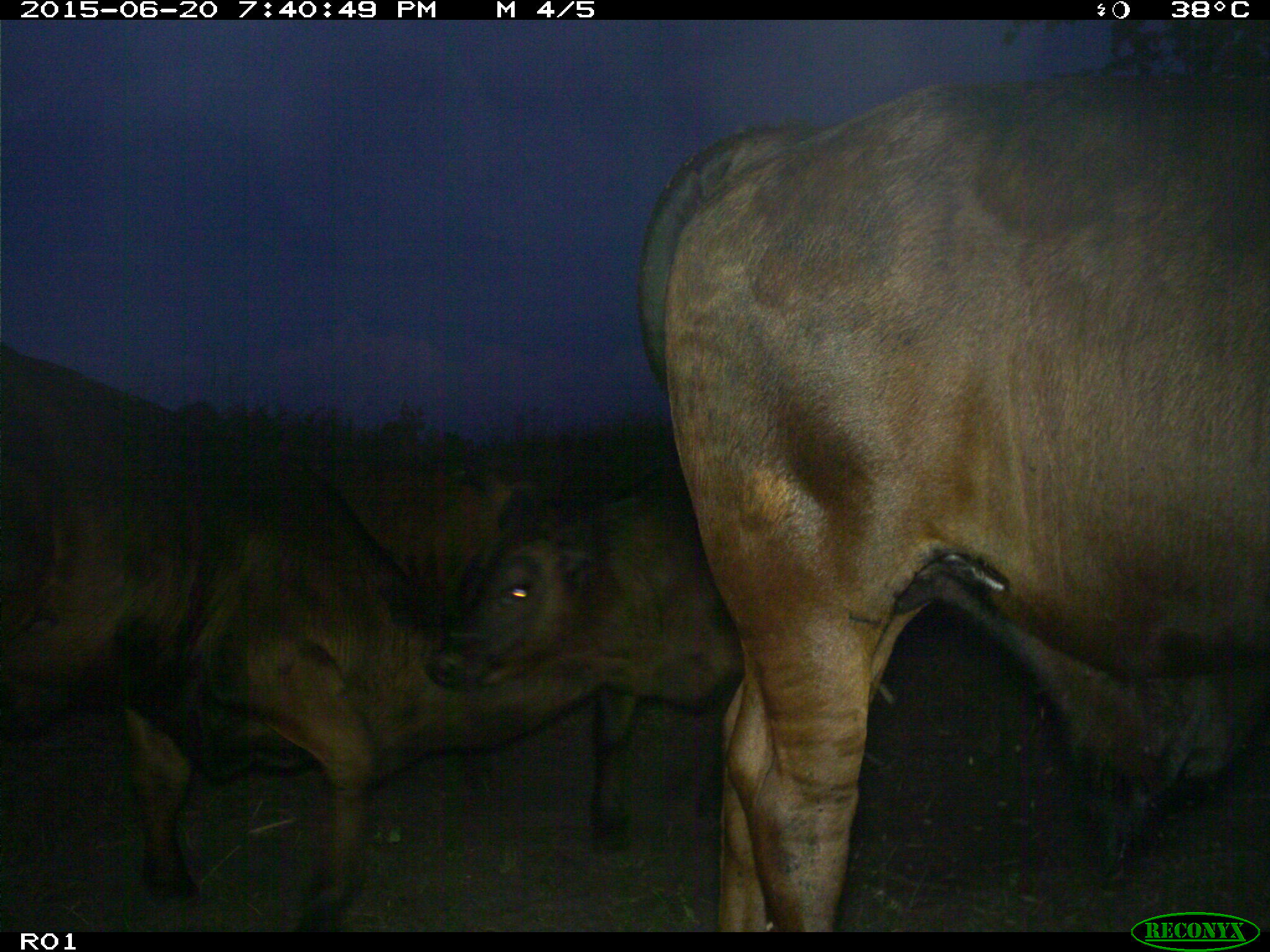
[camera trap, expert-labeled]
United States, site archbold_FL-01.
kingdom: Animalia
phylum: Chordata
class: Mammalia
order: Artiodactyla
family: Bovidae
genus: Bos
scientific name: Bos taurus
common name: domestic cow